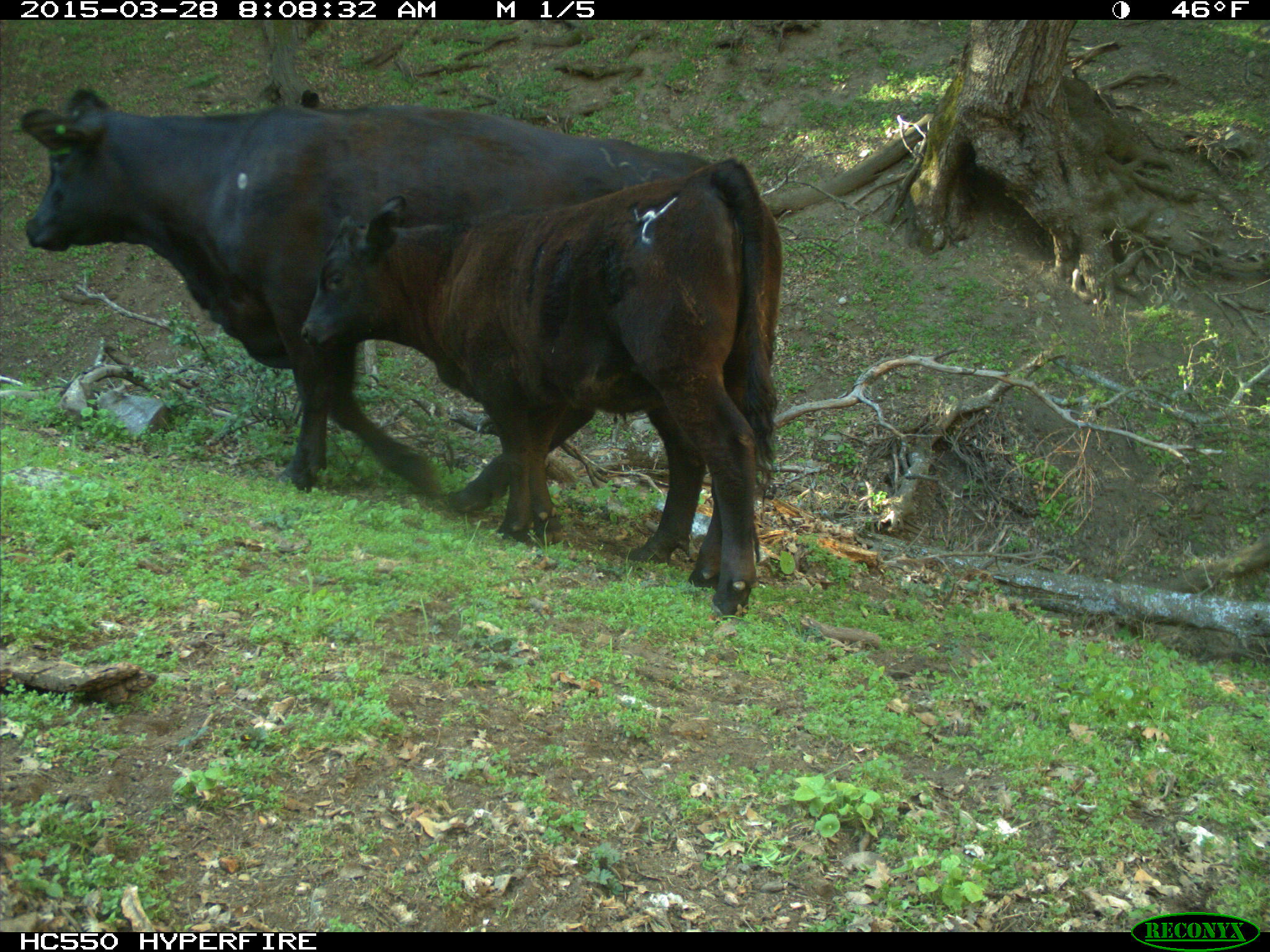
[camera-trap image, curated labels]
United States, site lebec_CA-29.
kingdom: Animalia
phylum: Chordata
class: Mammalia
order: Artiodactyla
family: Bovidae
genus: Bos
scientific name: Bos taurus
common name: domestic cow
Bos taurus (domestic cow).